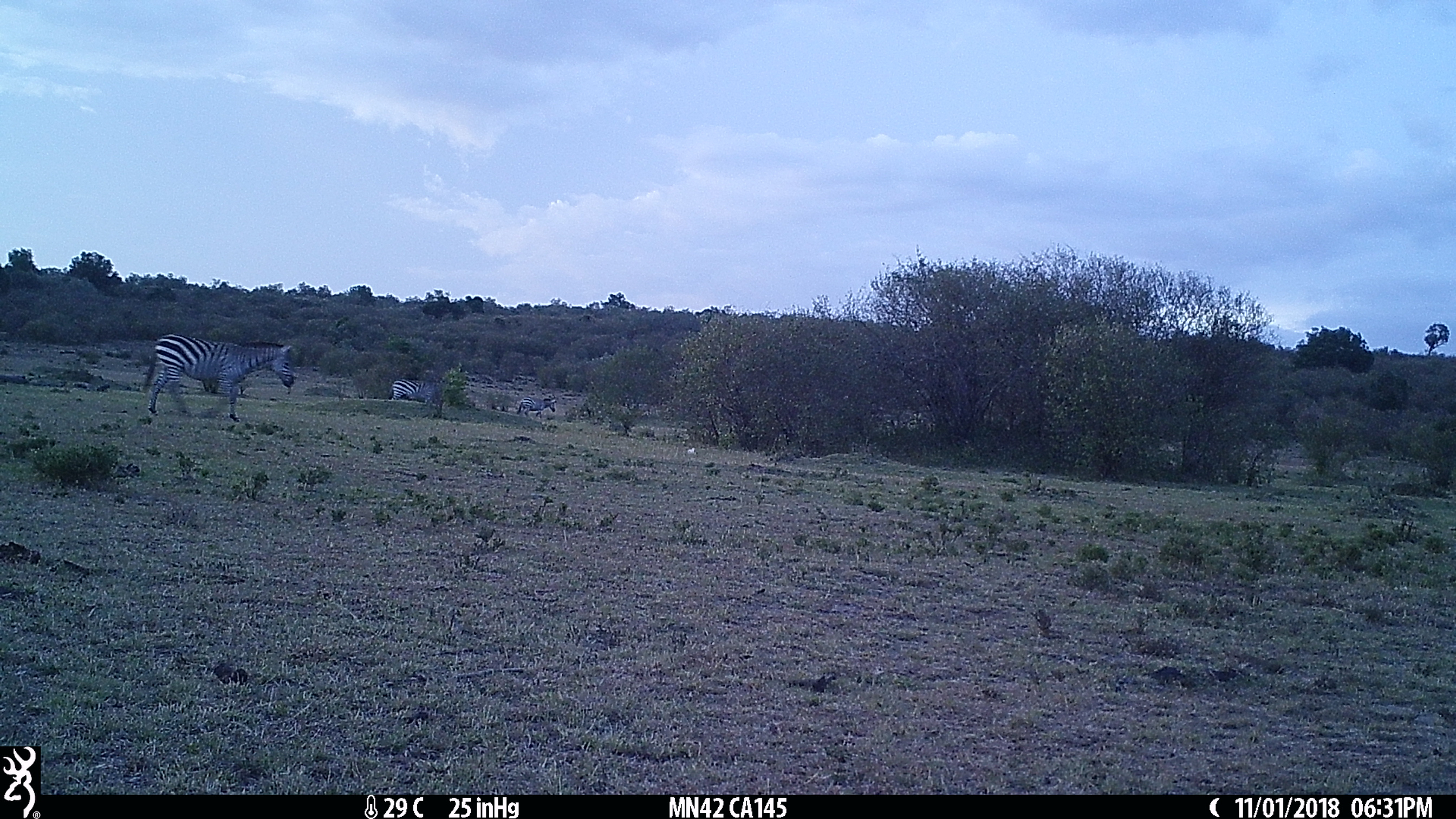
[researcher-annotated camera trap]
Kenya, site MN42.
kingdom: Animalia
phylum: Chordata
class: Mammalia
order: Perissodactyla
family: Equidae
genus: Equus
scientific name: Equus quagga burchellii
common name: burchell's zebra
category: zebra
Zebra (burchell's zebra) (Equus quagga burchellii).